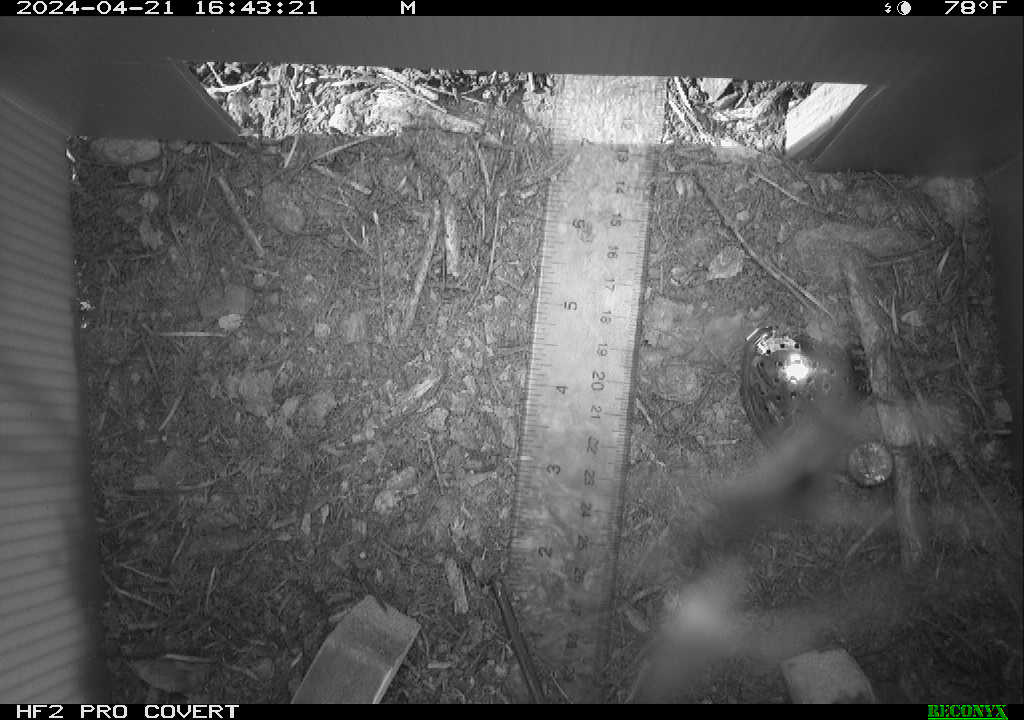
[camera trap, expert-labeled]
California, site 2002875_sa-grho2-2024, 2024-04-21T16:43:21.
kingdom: Animalia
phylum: Arthropoda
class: Insecta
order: Hymenoptera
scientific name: Hymenoptera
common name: ants, bees, wasps, and sawflies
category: hymenoptera order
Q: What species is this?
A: Hymenoptera order (ants, bees, wasps, and sawflies) (Hymenoptera).